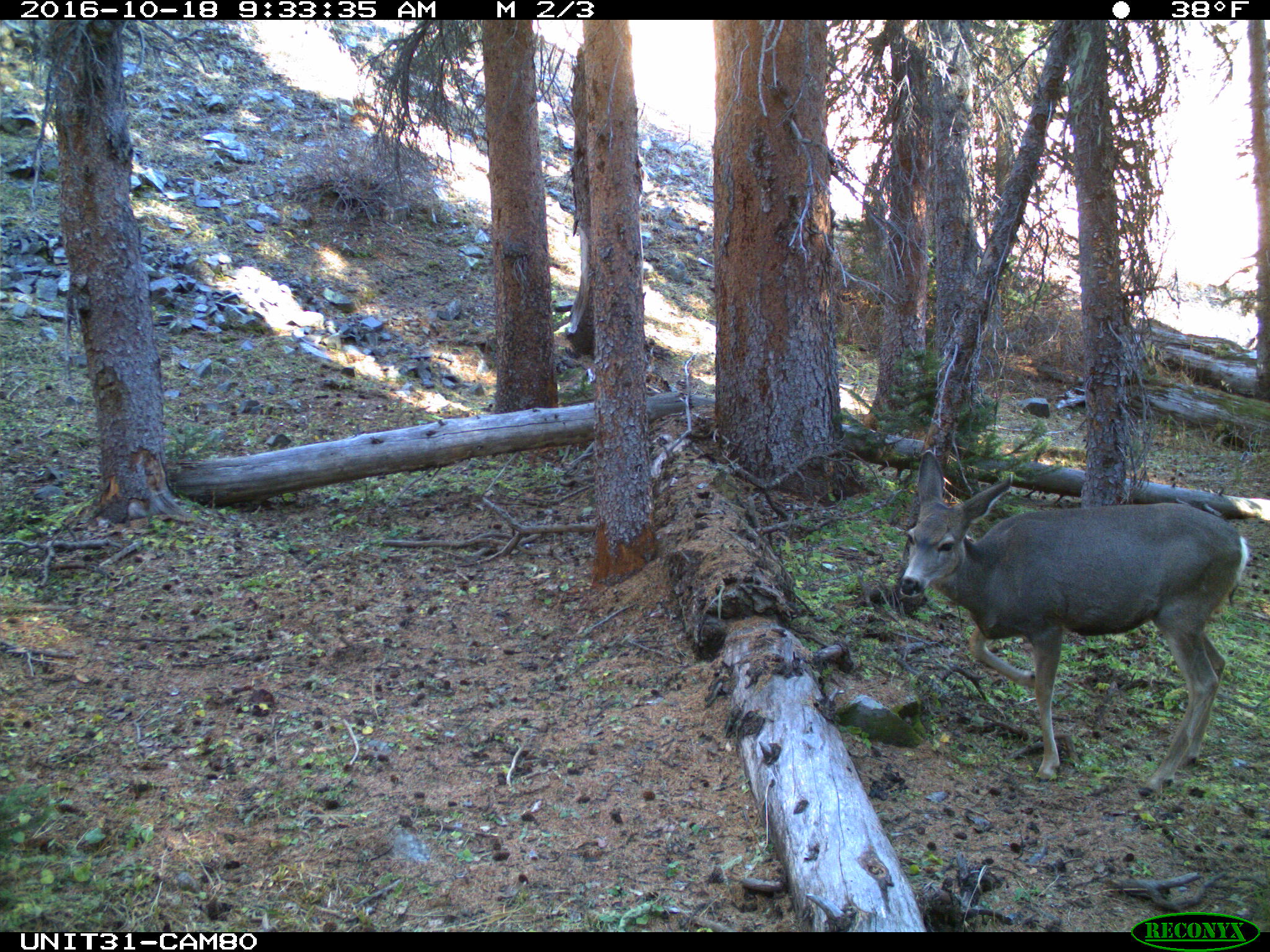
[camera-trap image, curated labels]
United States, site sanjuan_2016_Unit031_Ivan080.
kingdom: Animalia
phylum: Chordata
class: Mammalia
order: Artiodactyla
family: Cervidae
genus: Odocoileus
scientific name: Odocoileus hemionus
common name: mule deer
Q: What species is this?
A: Odocoileus hemionus (mule deer).